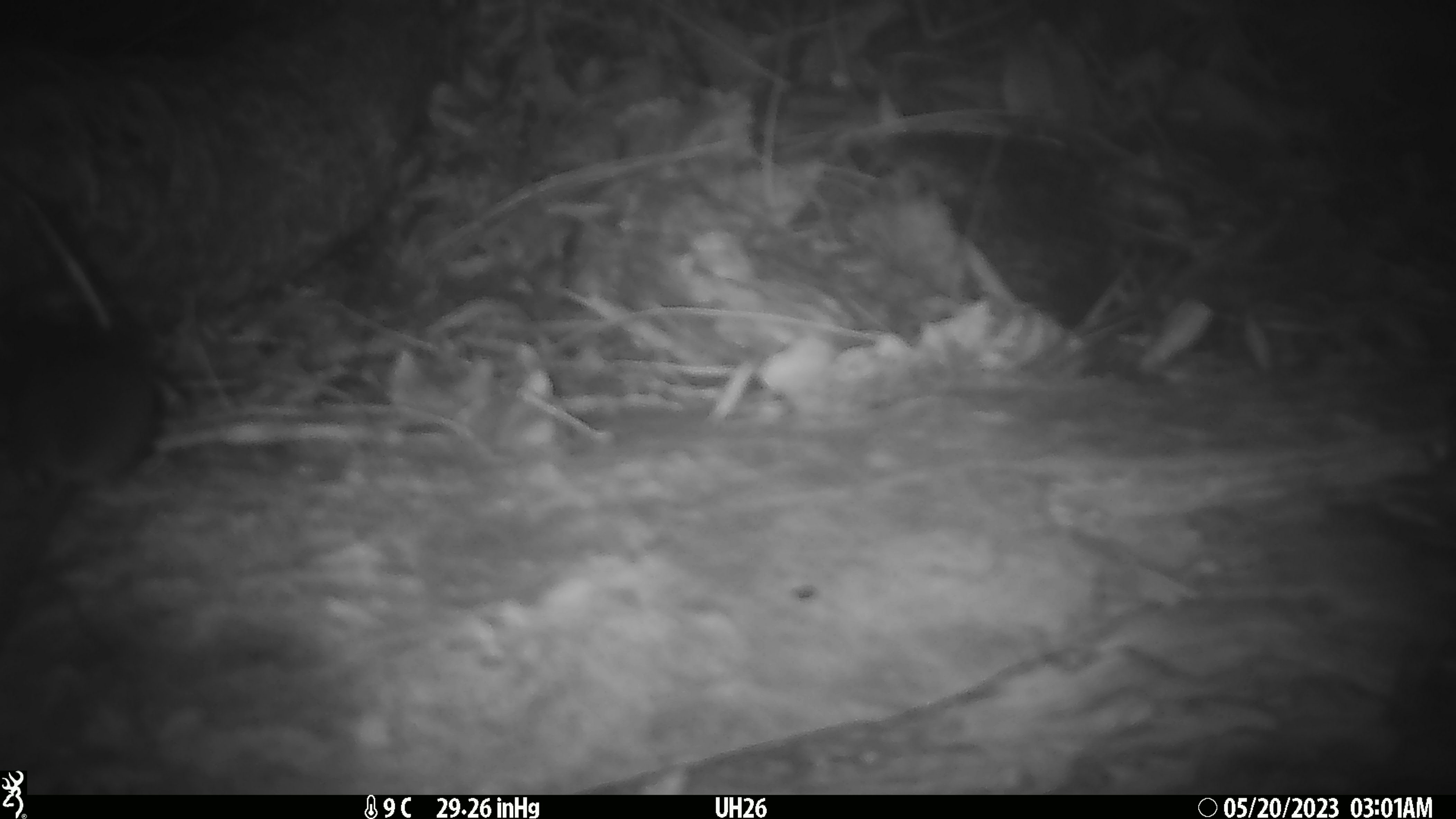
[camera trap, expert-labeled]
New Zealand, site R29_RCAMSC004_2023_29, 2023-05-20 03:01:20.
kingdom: Animalia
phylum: Chordata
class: Mammalia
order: Rodentia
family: Muridae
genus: Mus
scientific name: Mus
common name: mouse